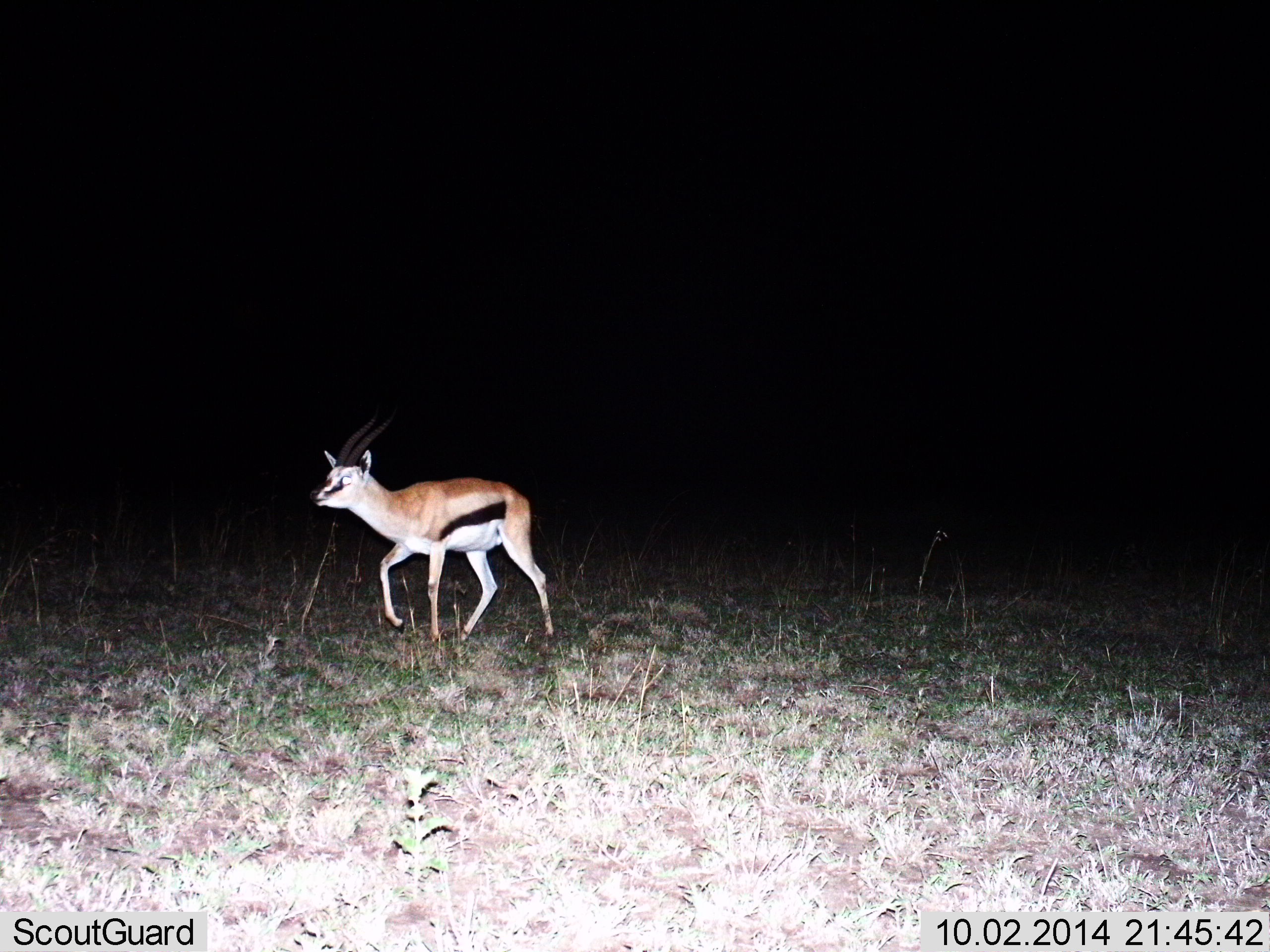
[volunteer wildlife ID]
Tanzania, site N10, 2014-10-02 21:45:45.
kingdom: Animalia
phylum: Chordata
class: Mammalia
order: Artiodactyla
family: Bovidae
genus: Eudorcas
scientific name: Eudorcas thomsonii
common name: thomson's gazelle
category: gazellethomsons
Gazellethomsons (thomson's gazelle) (Eudorcas thomsonii), count 1. Behavior (volunteer vote fractions): standing 30%, resting 0%, moving 70%, interacting 0%. Young present (vote fraction): 0%. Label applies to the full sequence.